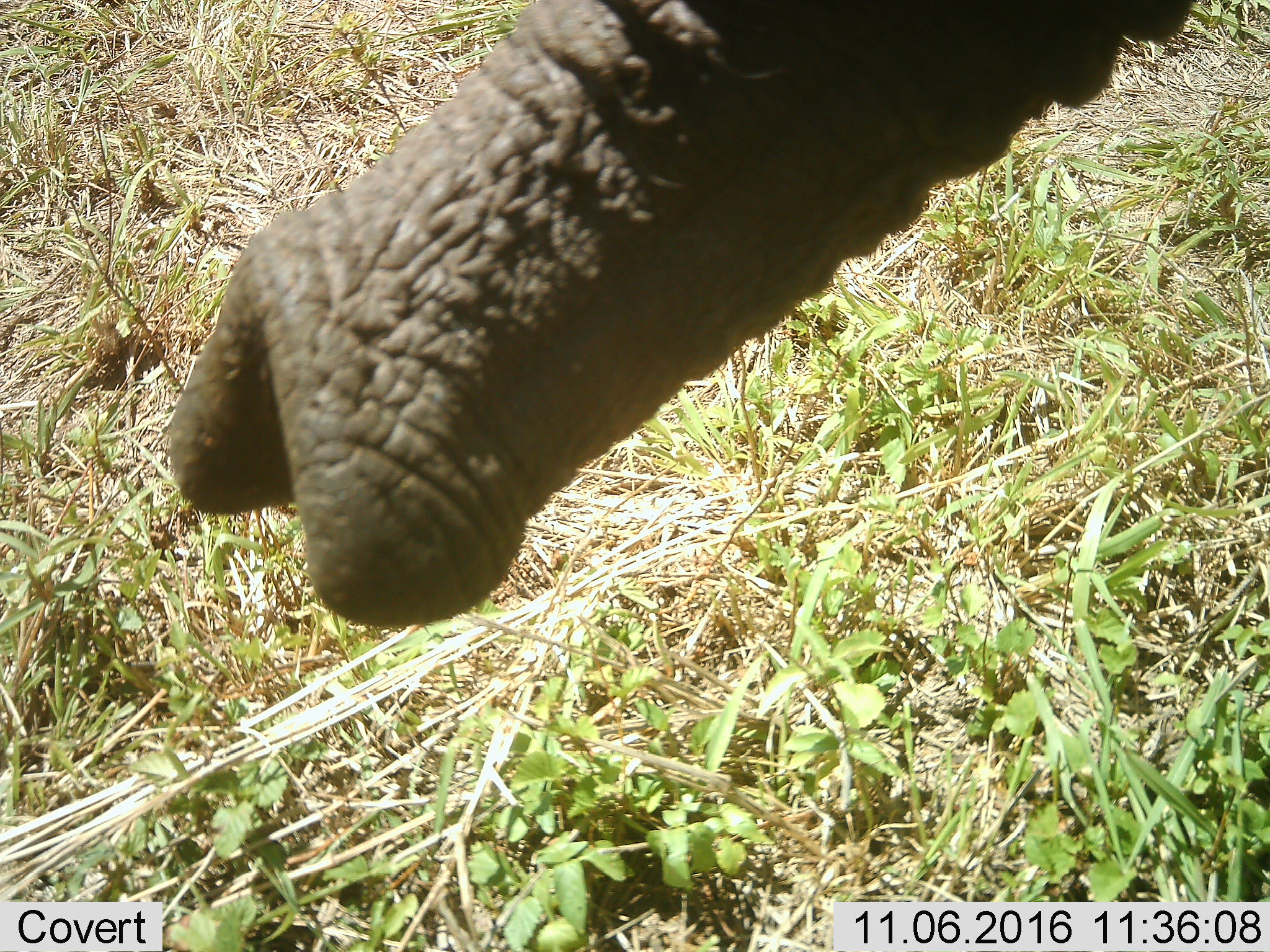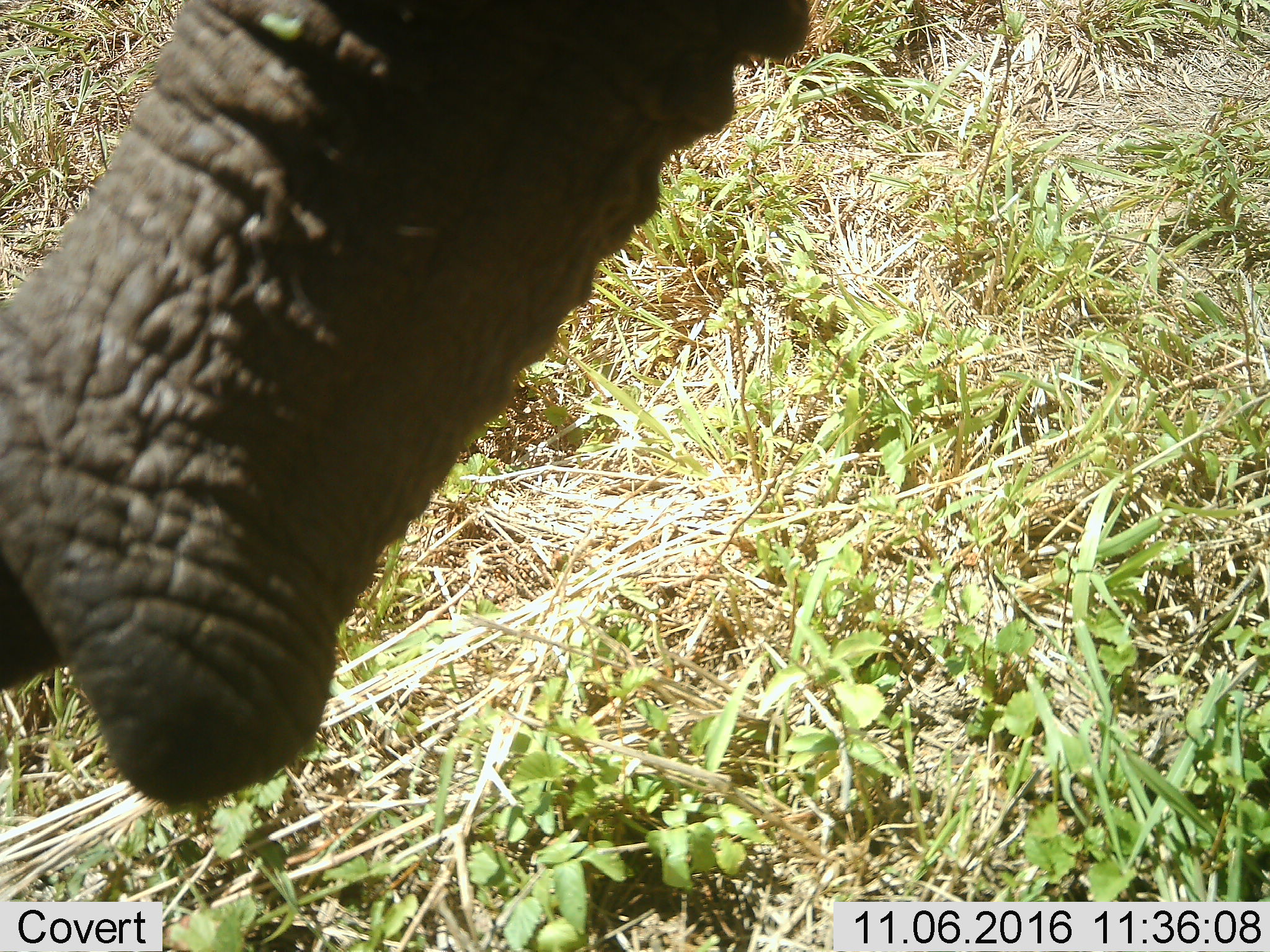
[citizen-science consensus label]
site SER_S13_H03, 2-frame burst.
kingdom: Animalia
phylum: Chordata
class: Mammalia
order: Proboscidea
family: Elephantidae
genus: Loxodonta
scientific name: Loxodonta africana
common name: african bush elephant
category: elephant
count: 1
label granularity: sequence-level